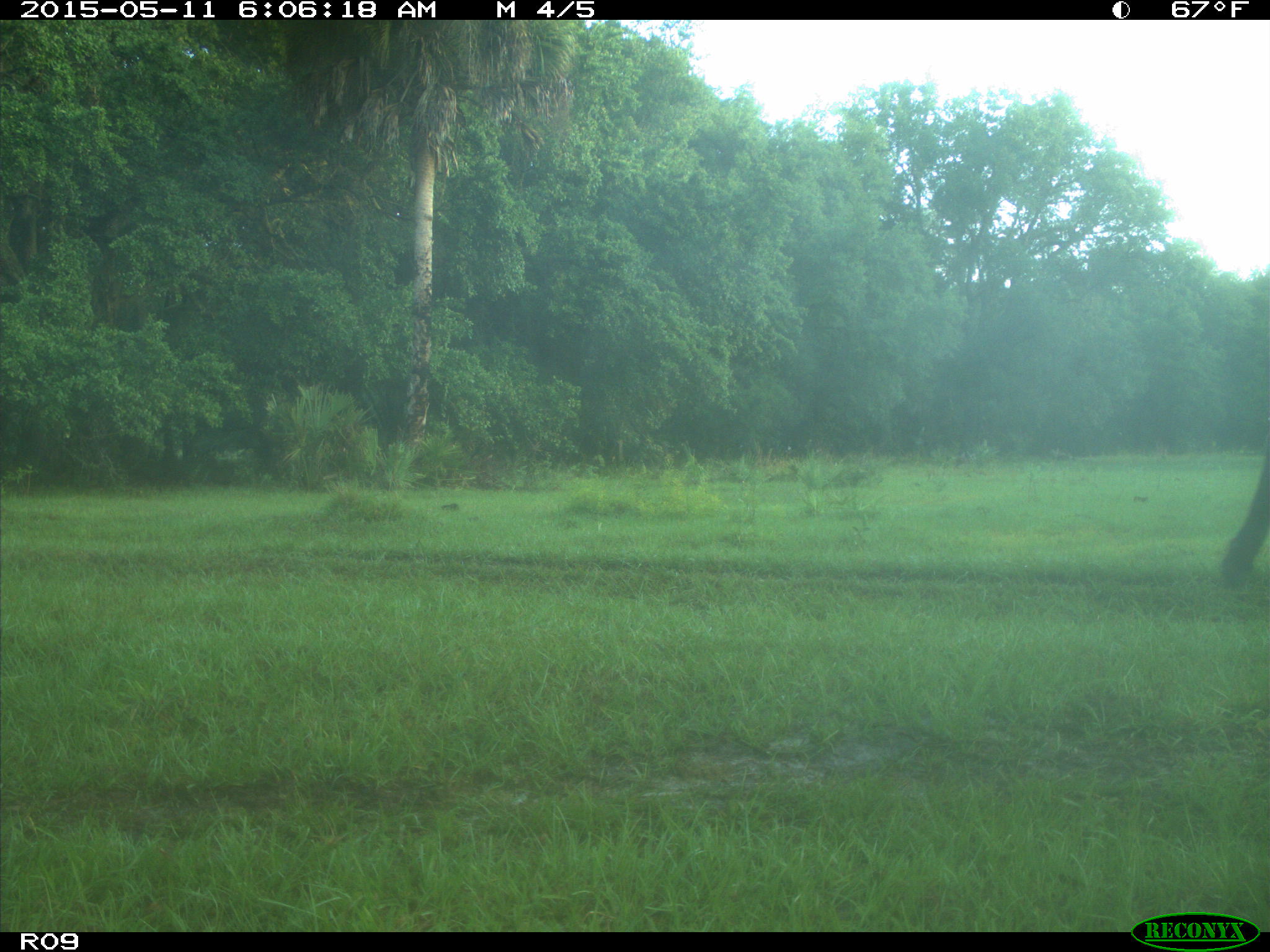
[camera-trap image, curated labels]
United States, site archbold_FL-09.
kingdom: Animalia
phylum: Chordata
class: Mammalia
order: Artiodactyla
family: Bovidae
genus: Bos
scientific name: Bos taurus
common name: domestic cow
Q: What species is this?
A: Bos taurus (domestic cow).